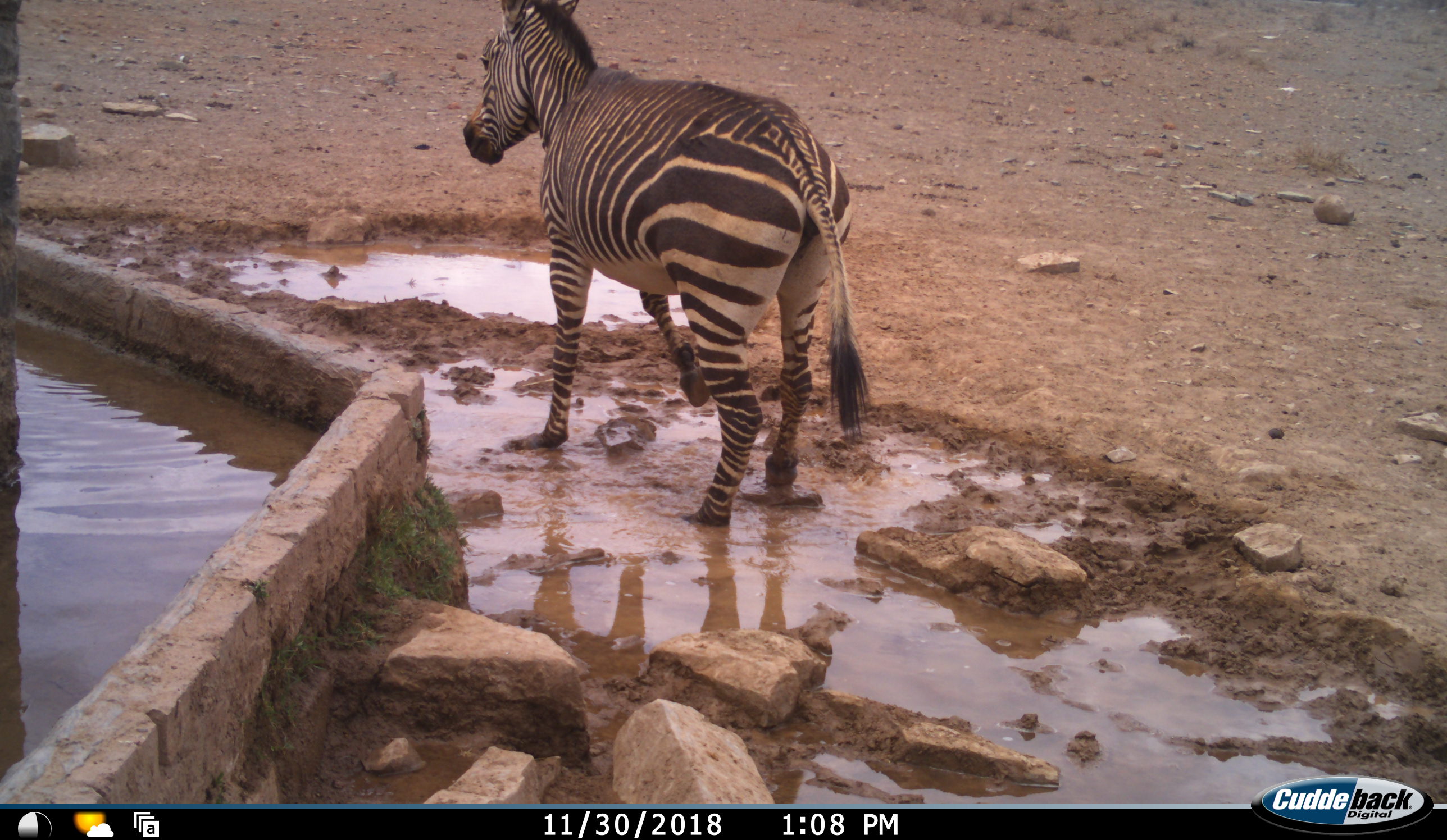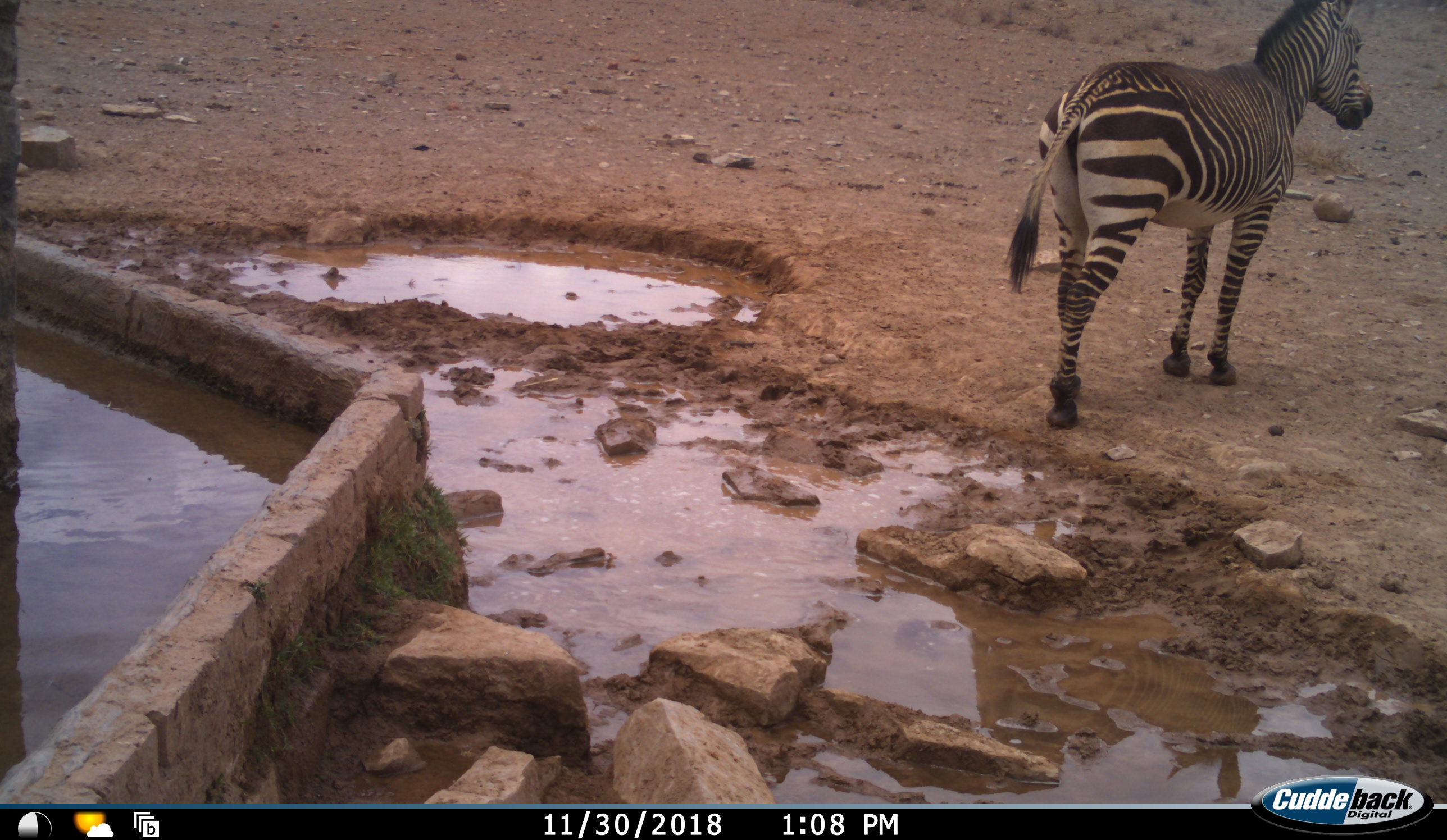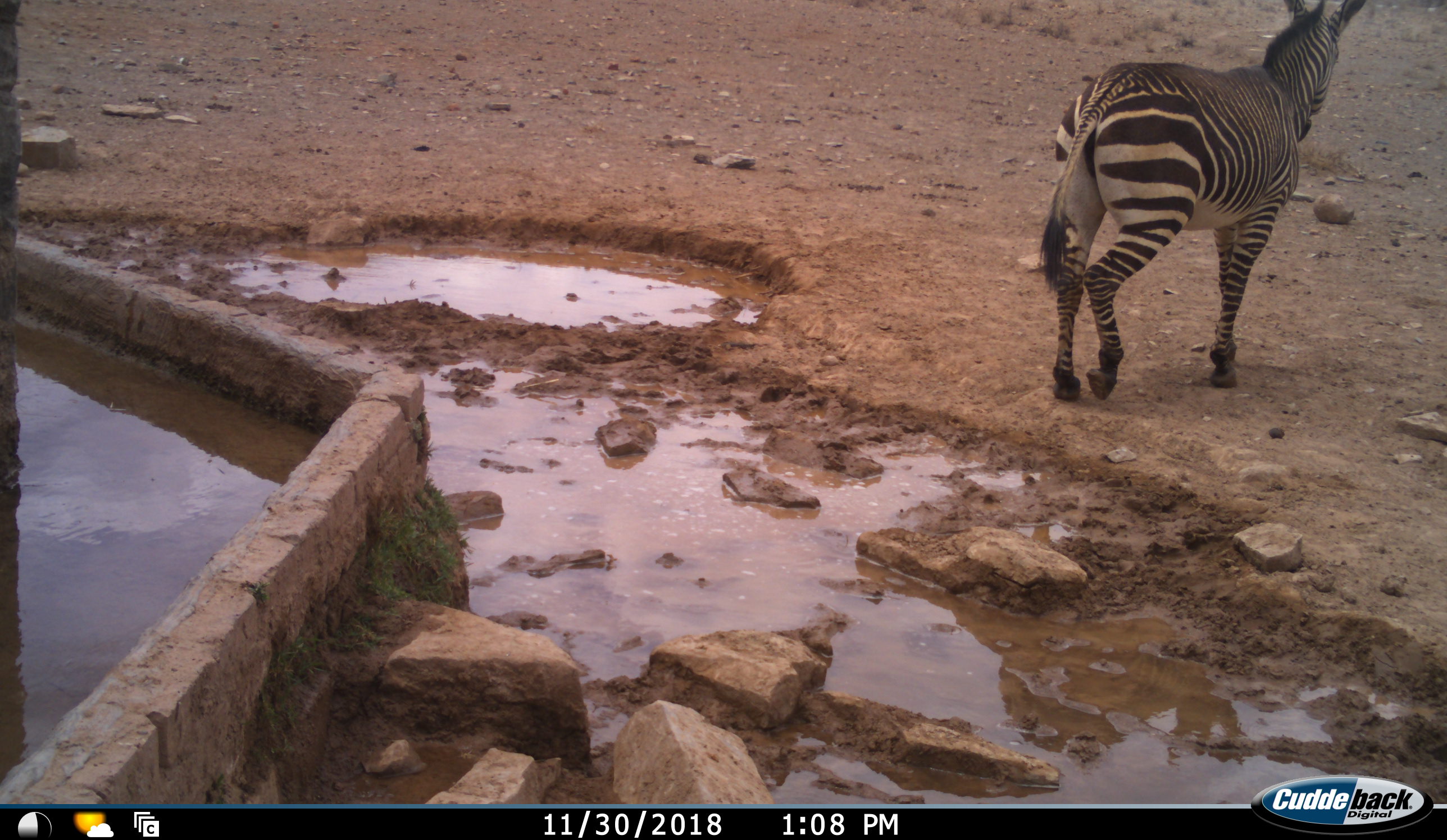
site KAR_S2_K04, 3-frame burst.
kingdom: Animalia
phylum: Chordata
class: Mammalia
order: Perissodactyla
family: Equidae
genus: Equus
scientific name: Equus zebra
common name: mountain zebra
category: zebramountain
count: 1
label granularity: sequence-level